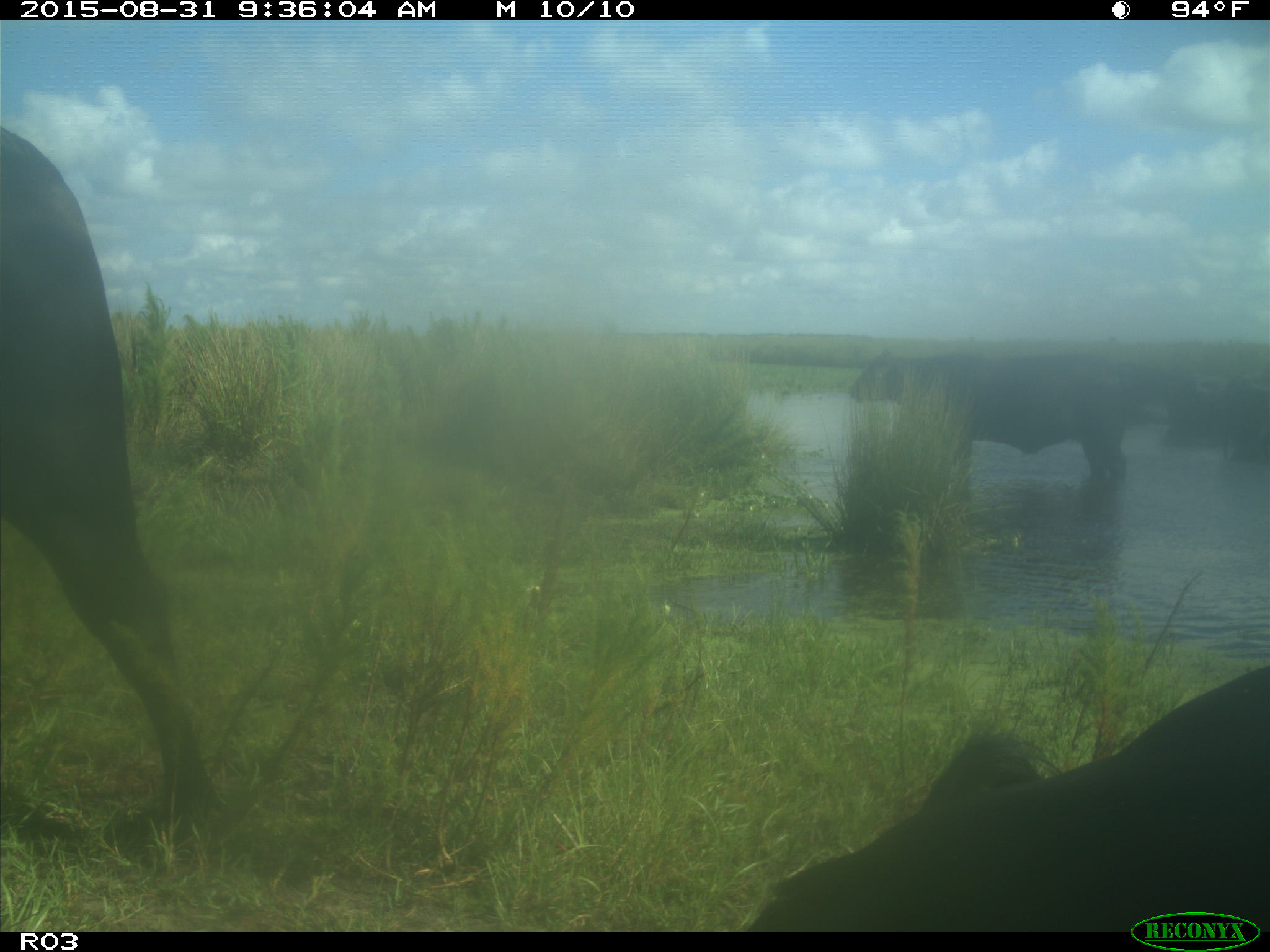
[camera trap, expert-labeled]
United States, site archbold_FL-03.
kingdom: Animalia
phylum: Chordata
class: Mammalia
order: Artiodactyla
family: Bovidae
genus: Bos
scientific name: Bos taurus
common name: domestic cow